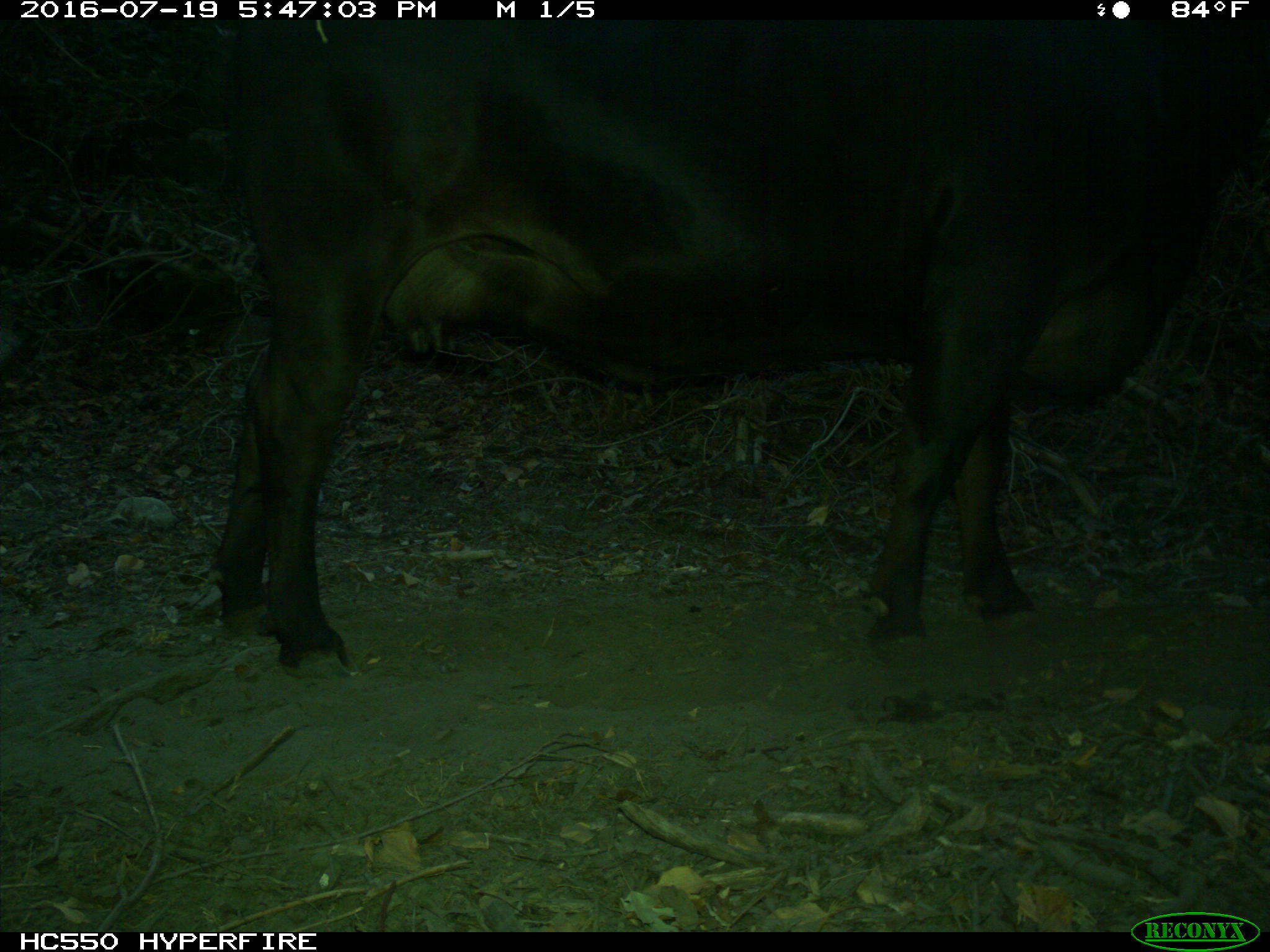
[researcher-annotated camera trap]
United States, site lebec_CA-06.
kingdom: Animalia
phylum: Chordata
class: Mammalia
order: Artiodactyla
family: Bovidae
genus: Bos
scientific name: Bos taurus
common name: domestic cow